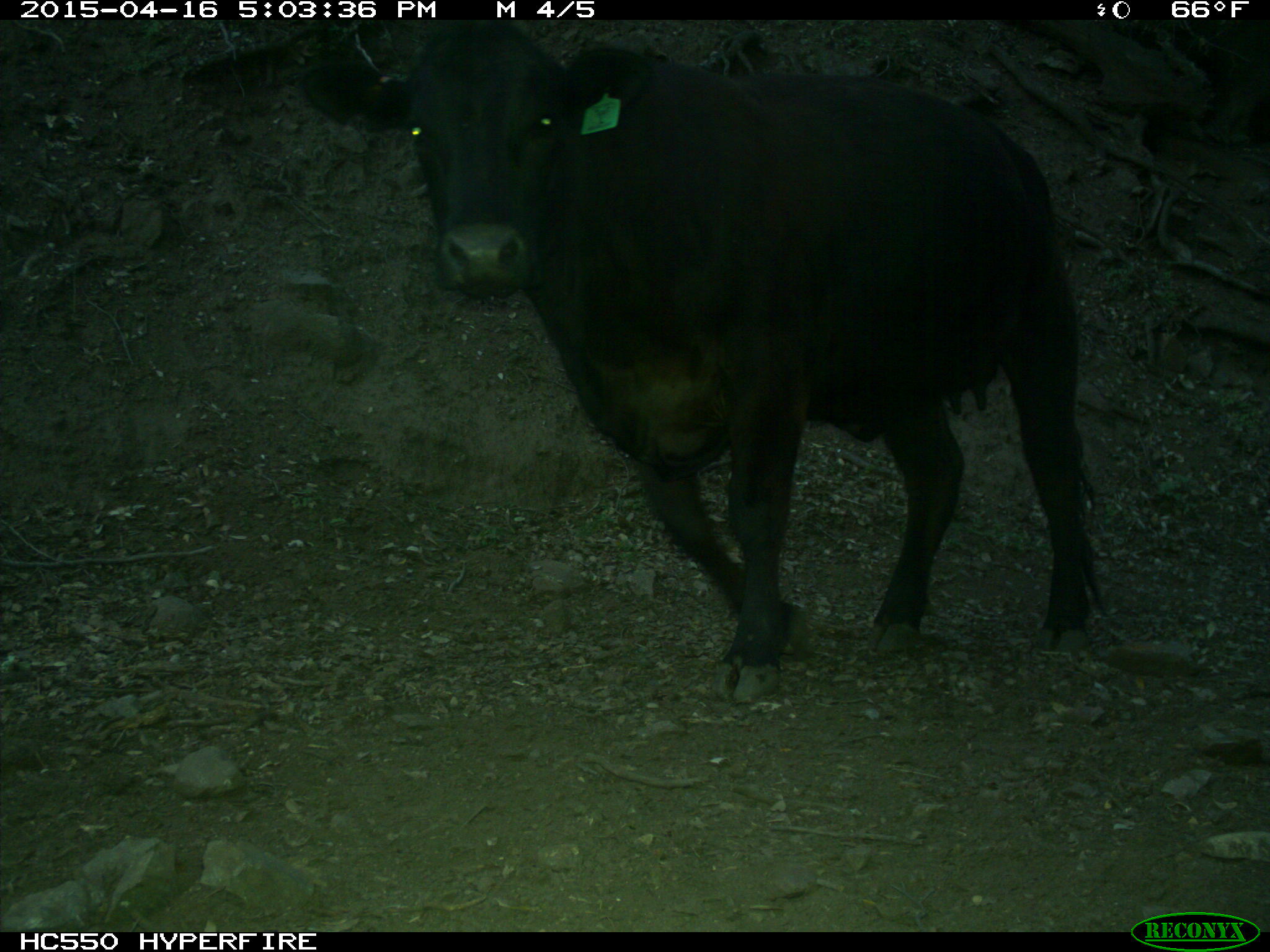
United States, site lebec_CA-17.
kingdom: Animalia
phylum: Chordata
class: Mammalia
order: Artiodactyla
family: Bovidae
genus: Bos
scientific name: Bos taurus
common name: domestic cow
Bos taurus (domestic cow).